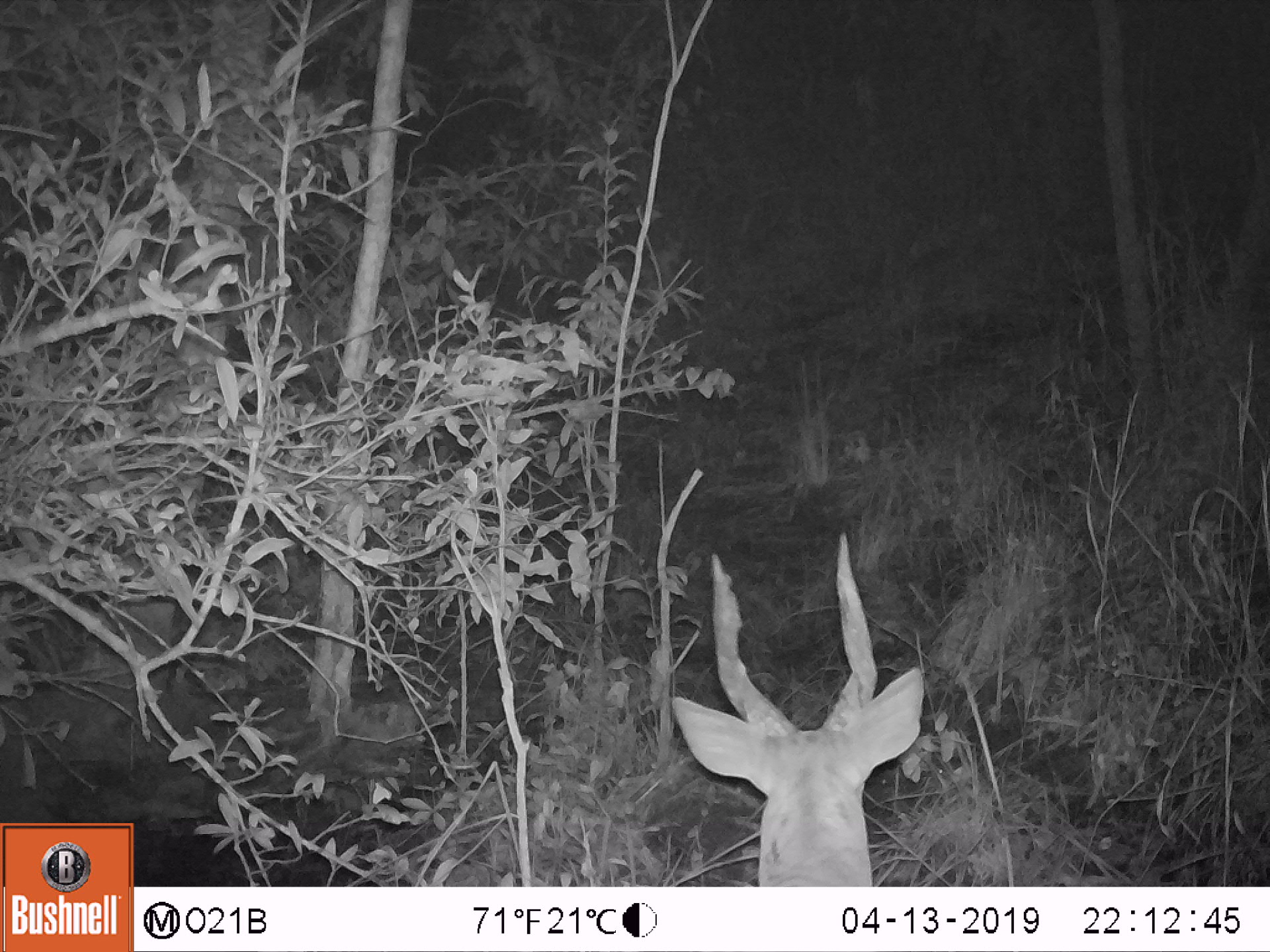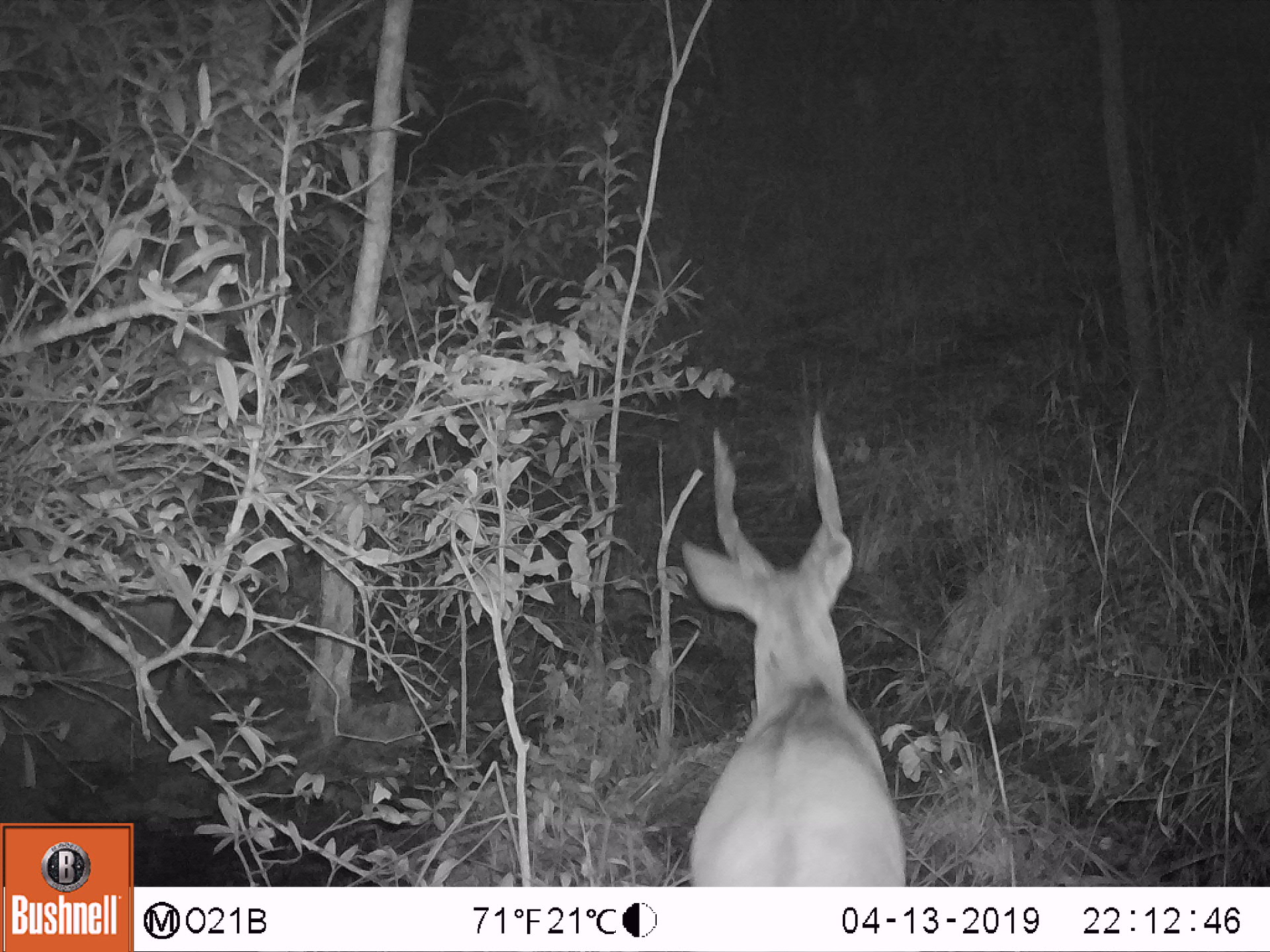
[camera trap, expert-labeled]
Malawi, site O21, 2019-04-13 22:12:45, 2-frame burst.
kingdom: Animalia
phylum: Chordata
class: Mammalia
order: Artiodactyla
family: Bovidae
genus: Tragelaphus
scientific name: Tragelaphus sylvaticus sylvaticus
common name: cape bushbuck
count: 1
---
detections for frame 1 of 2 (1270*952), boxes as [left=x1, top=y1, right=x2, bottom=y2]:
cape bushbuck: [left=659, top=521, right=945, bottom=886]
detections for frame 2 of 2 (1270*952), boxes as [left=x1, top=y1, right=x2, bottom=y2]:
cape bushbuck: [left=673, top=409, right=920, bottom=884]